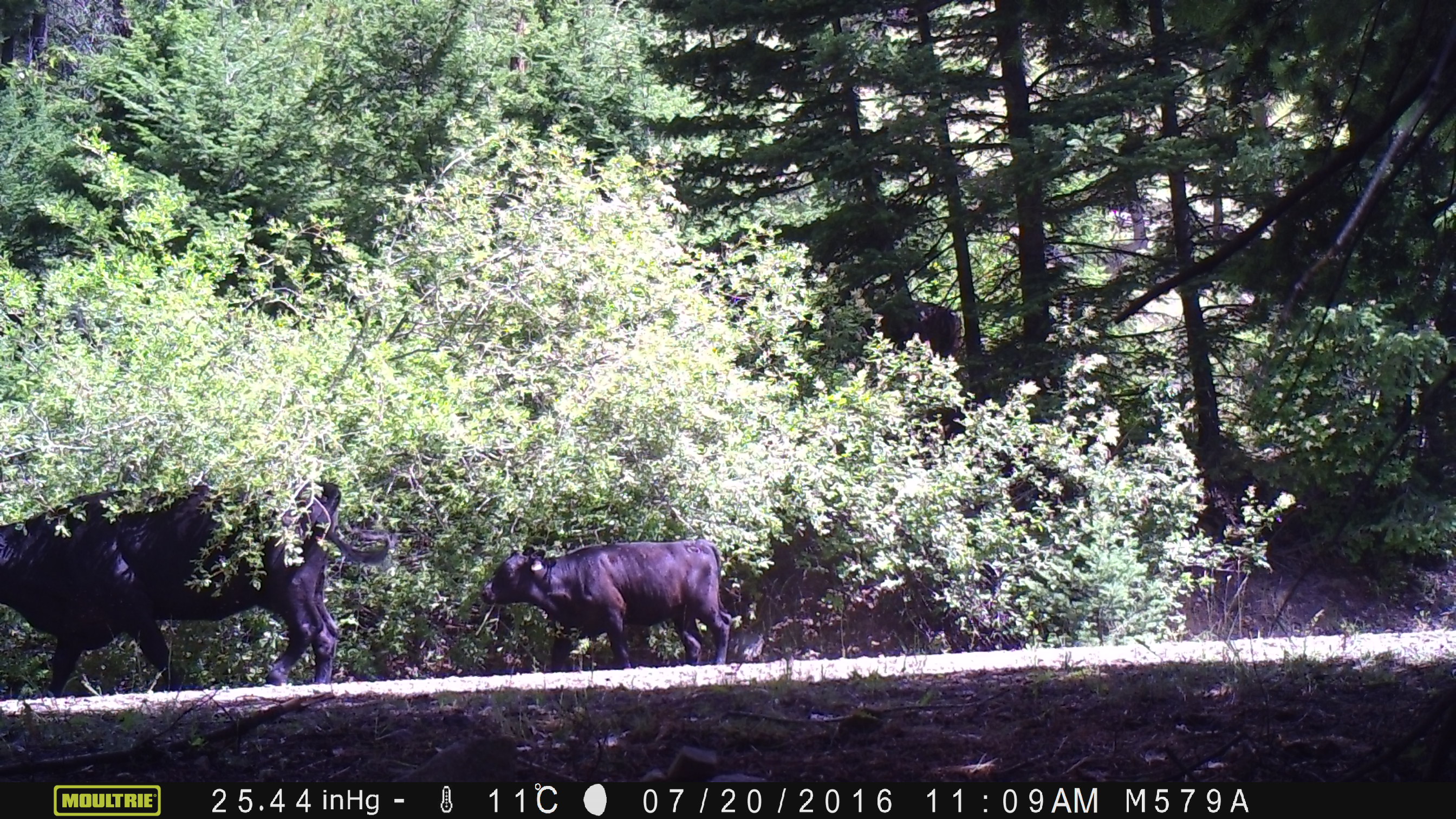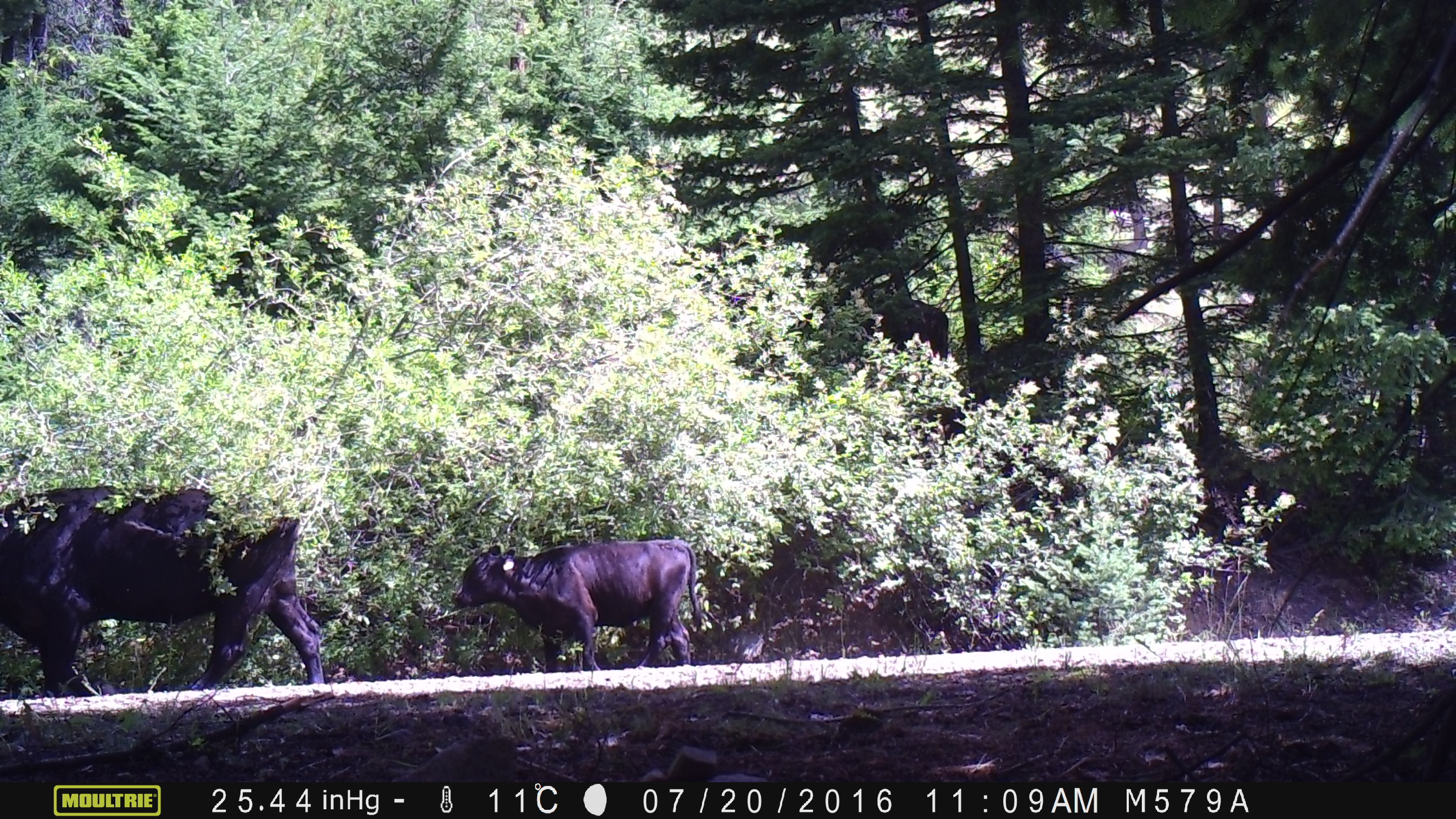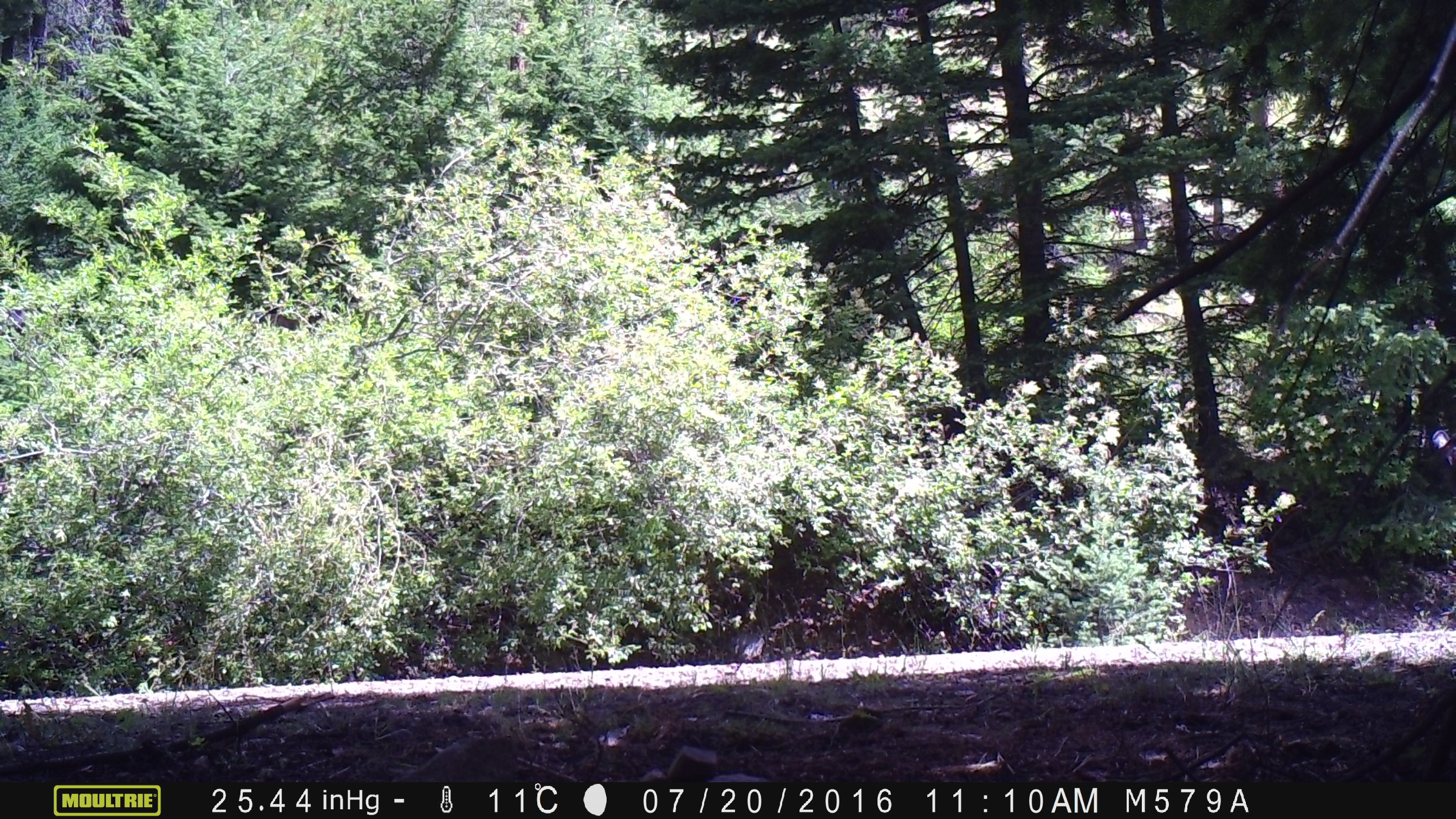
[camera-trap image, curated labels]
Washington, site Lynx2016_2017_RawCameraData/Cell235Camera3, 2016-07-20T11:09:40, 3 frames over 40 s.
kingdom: Animalia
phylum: Chordata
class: Mammalia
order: Artiodactyla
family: Bovidae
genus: Bos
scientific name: Bos taurus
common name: domestic cattle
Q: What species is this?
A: Domestic cattle (Bos taurus).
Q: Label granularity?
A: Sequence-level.